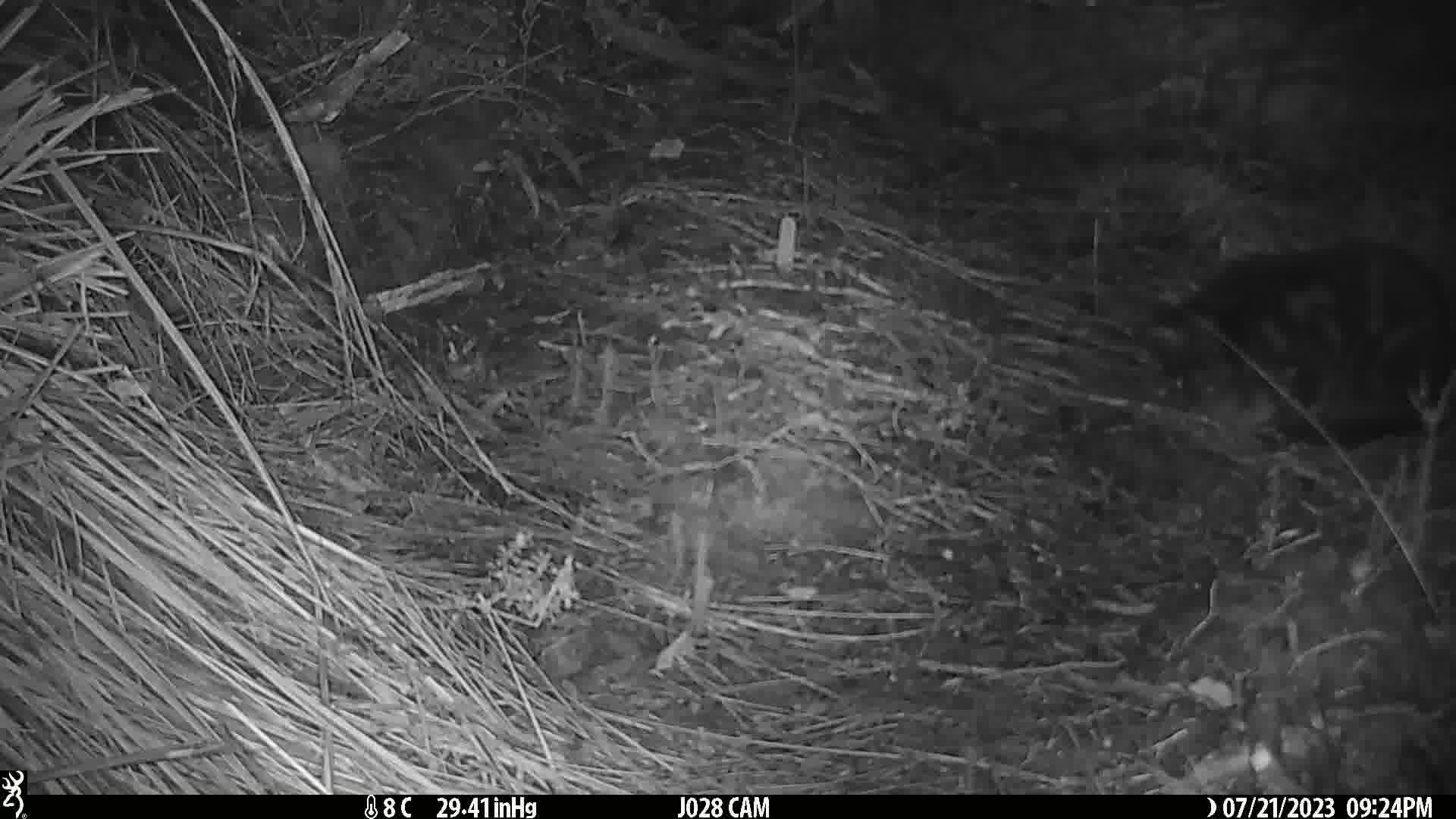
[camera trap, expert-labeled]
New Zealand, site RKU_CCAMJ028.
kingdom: Animalia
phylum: Chordata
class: Mammalia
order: Carnivora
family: Felidae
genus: Felis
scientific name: Felis catus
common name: domestic cat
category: cat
Cat (domestic cat) (Felis catus).